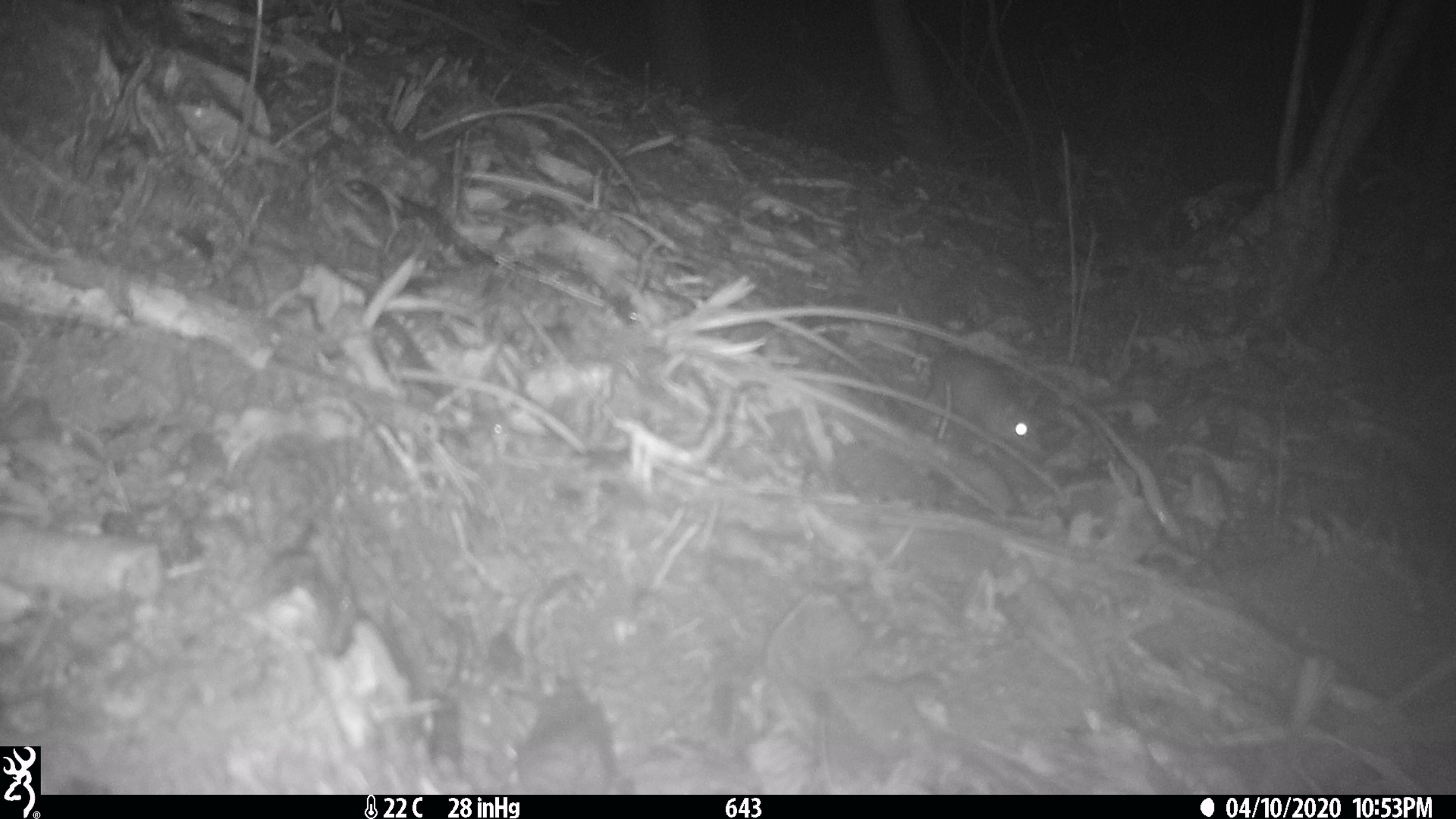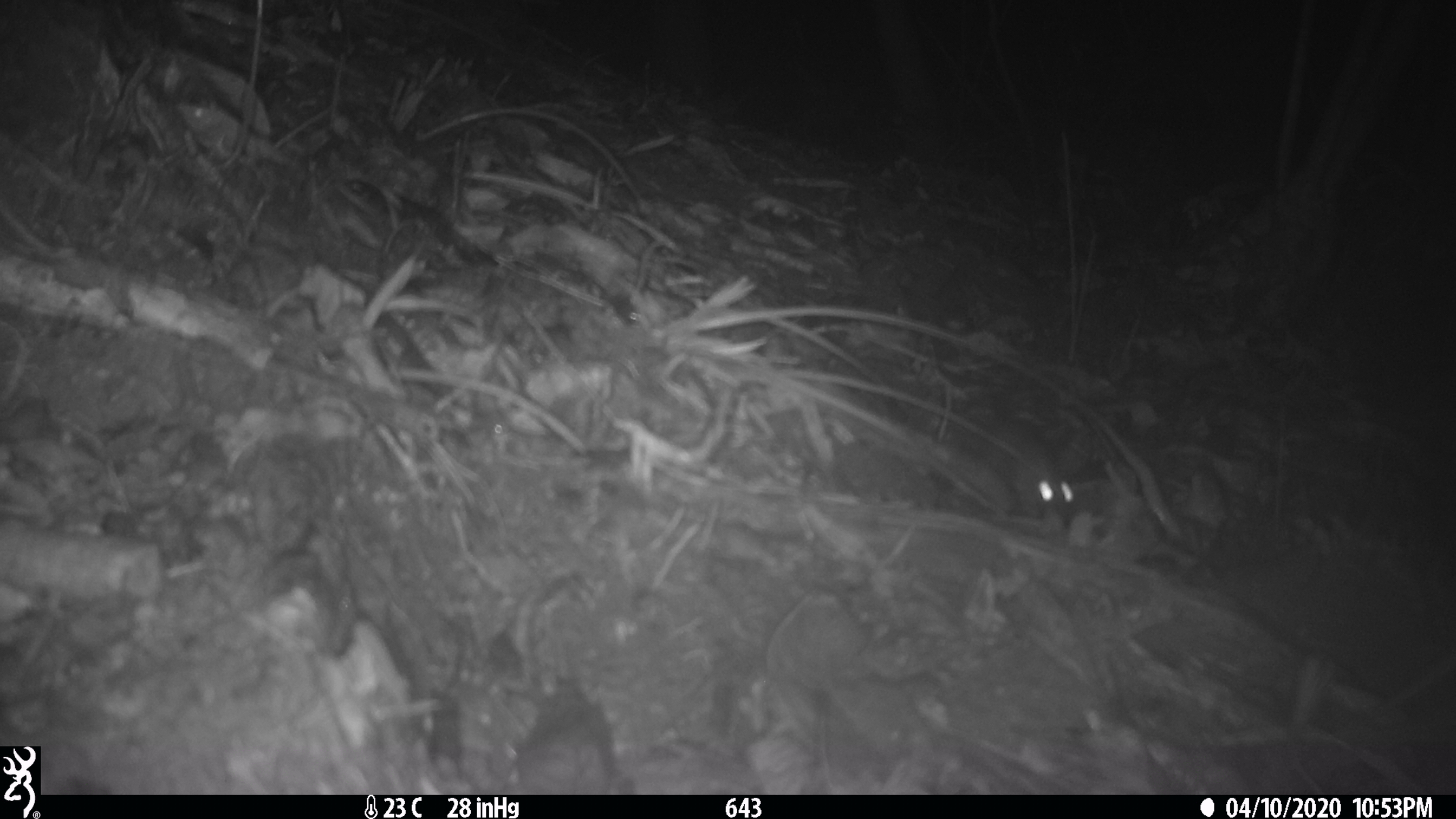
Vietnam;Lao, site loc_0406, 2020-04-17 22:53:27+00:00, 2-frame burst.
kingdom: Animalia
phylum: Chordata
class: Mammalia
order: Rodentia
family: Muridae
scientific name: Muridae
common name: old-world mice and rats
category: unidentified murid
Unidentified murid (old-world mice and rats) (Muridae). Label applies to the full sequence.